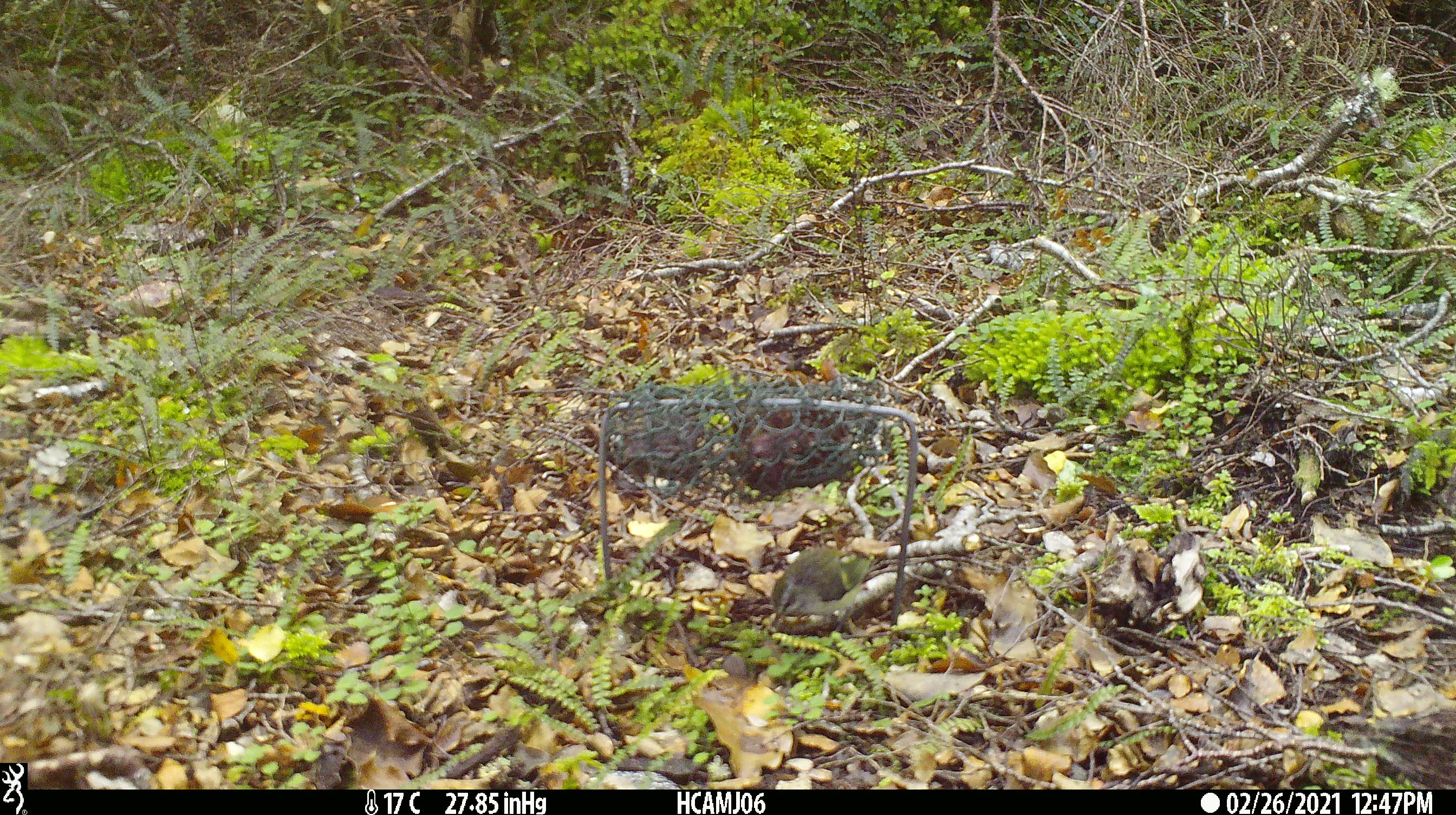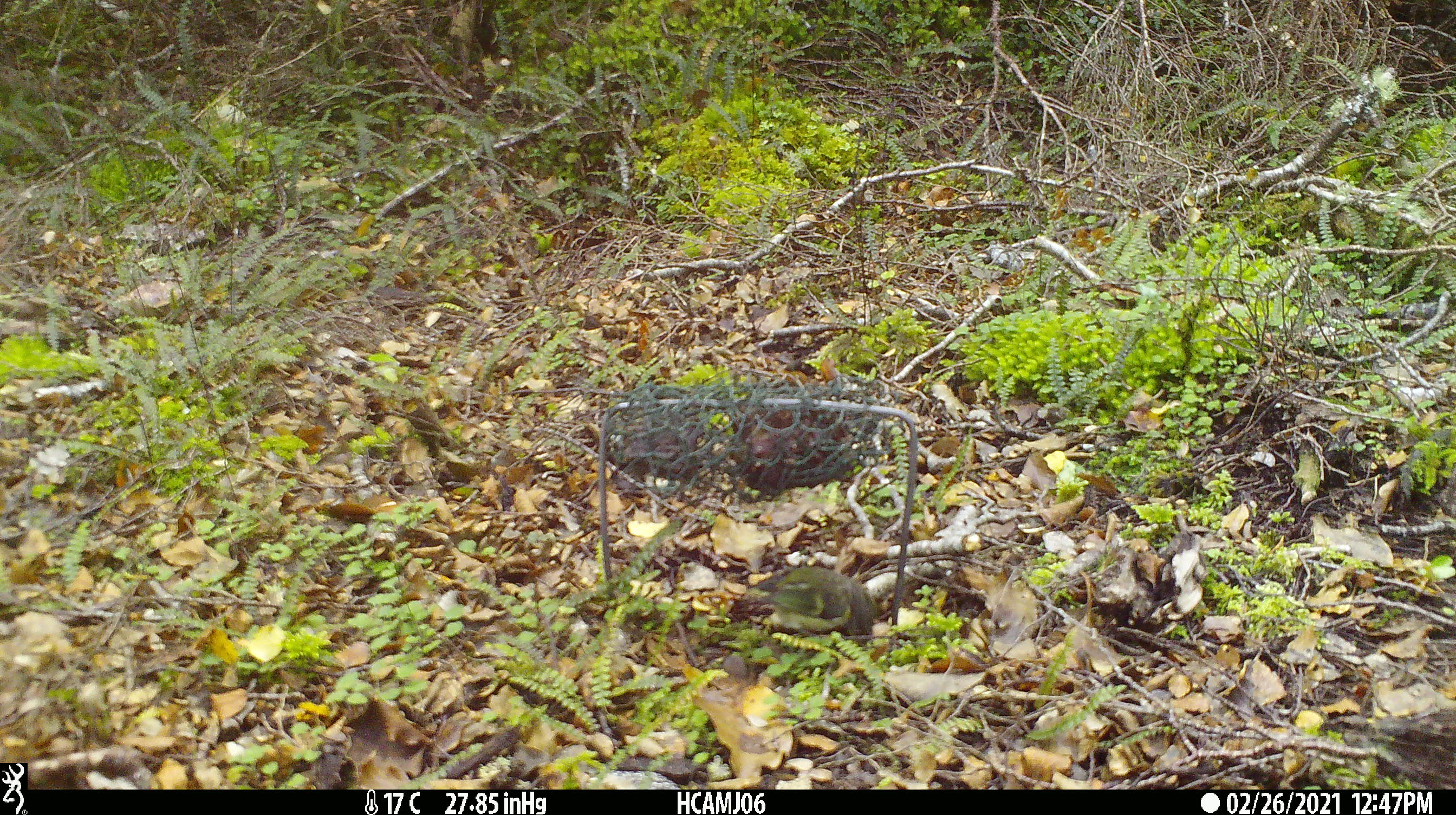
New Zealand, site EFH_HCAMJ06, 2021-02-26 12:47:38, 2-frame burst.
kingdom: Animalia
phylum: Chordata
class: Aves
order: Passeriformes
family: Acanthisittidae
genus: Acanthisitta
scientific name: Acanthisitta chloris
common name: rifleman